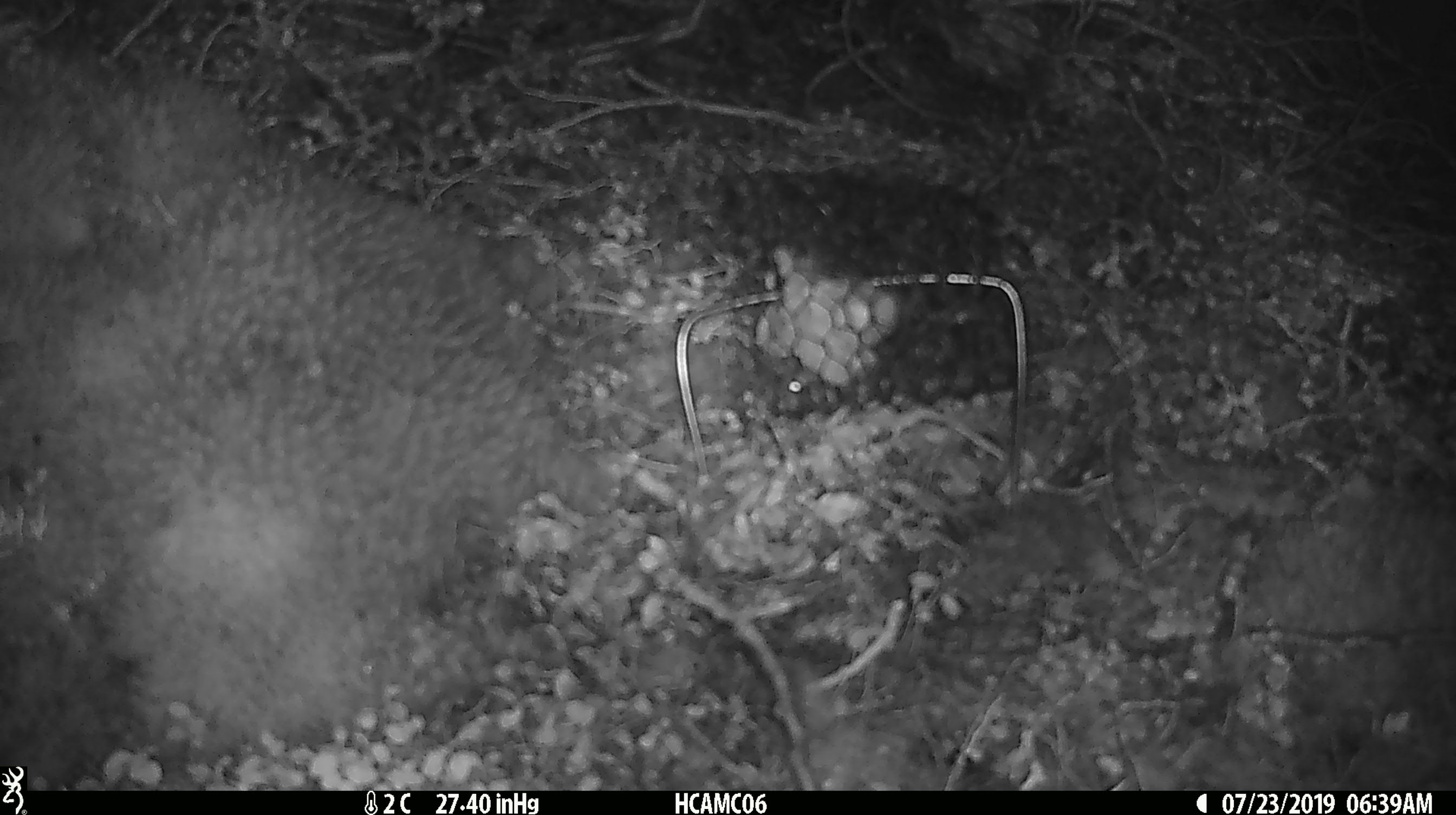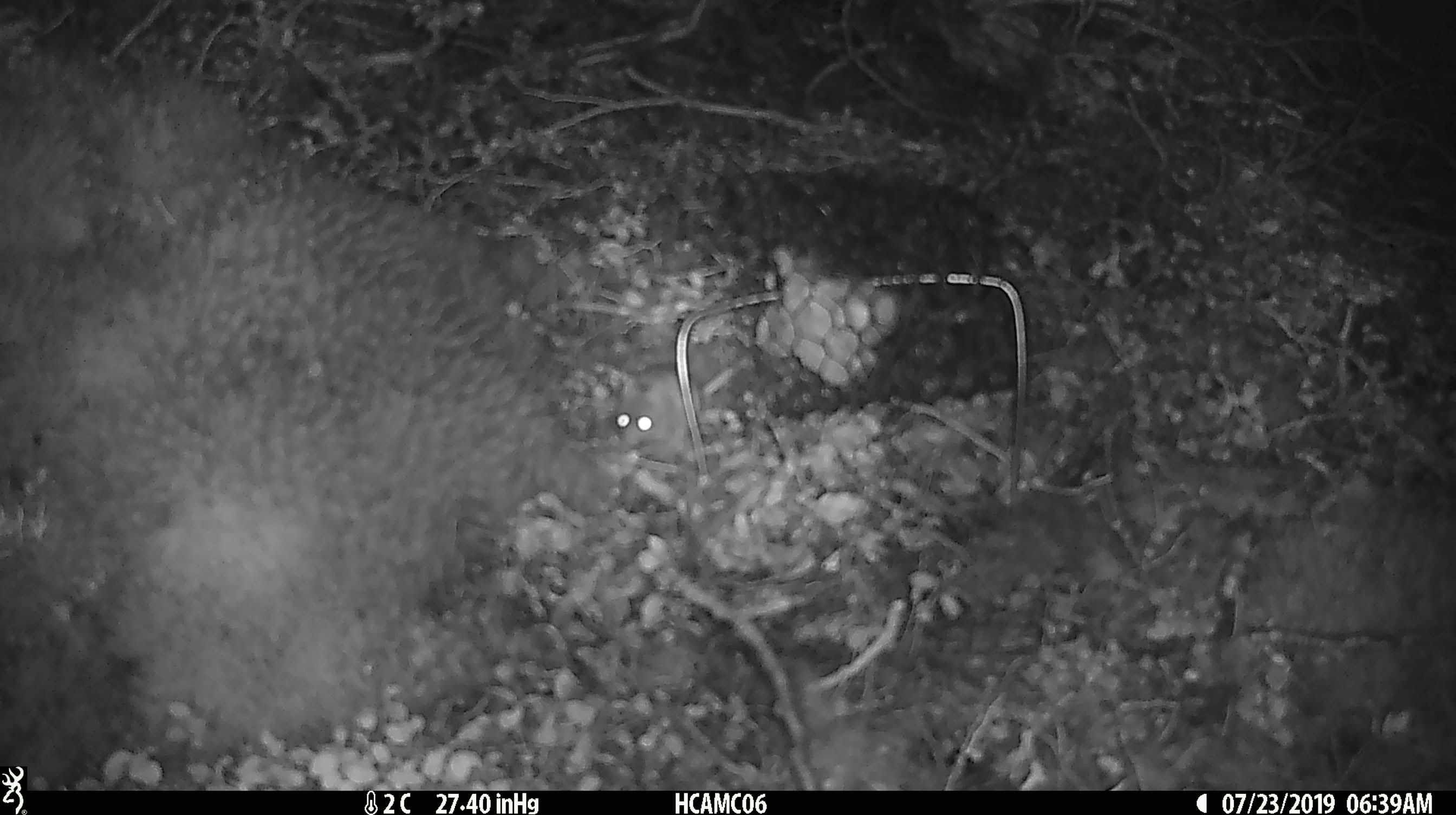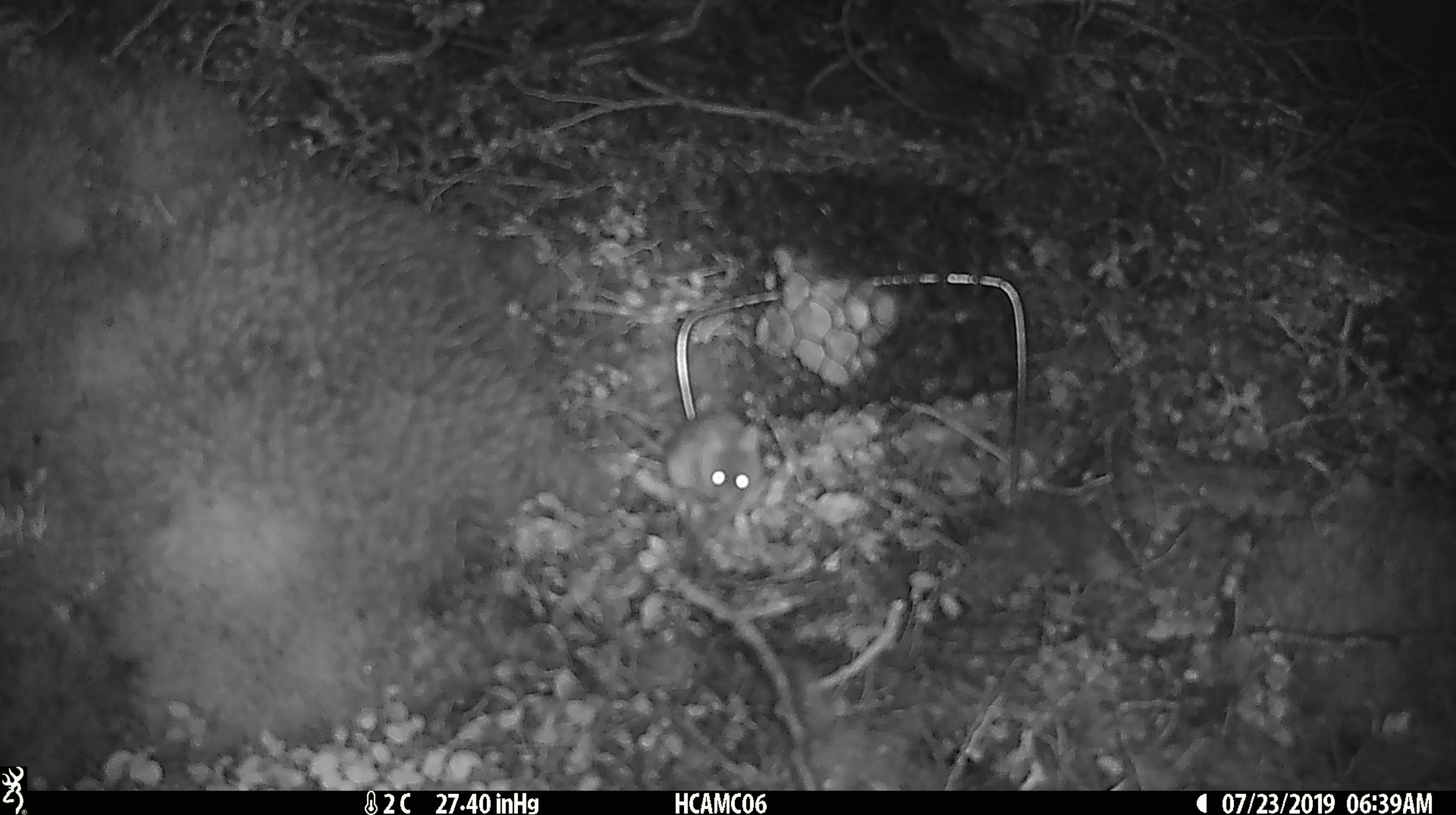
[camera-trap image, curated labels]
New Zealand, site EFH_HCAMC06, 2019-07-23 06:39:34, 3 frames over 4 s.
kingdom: Animalia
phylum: Chordata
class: Mammalia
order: Rodentia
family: Muridae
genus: Mus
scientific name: Mus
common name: mouse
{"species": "mouse (Mus)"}